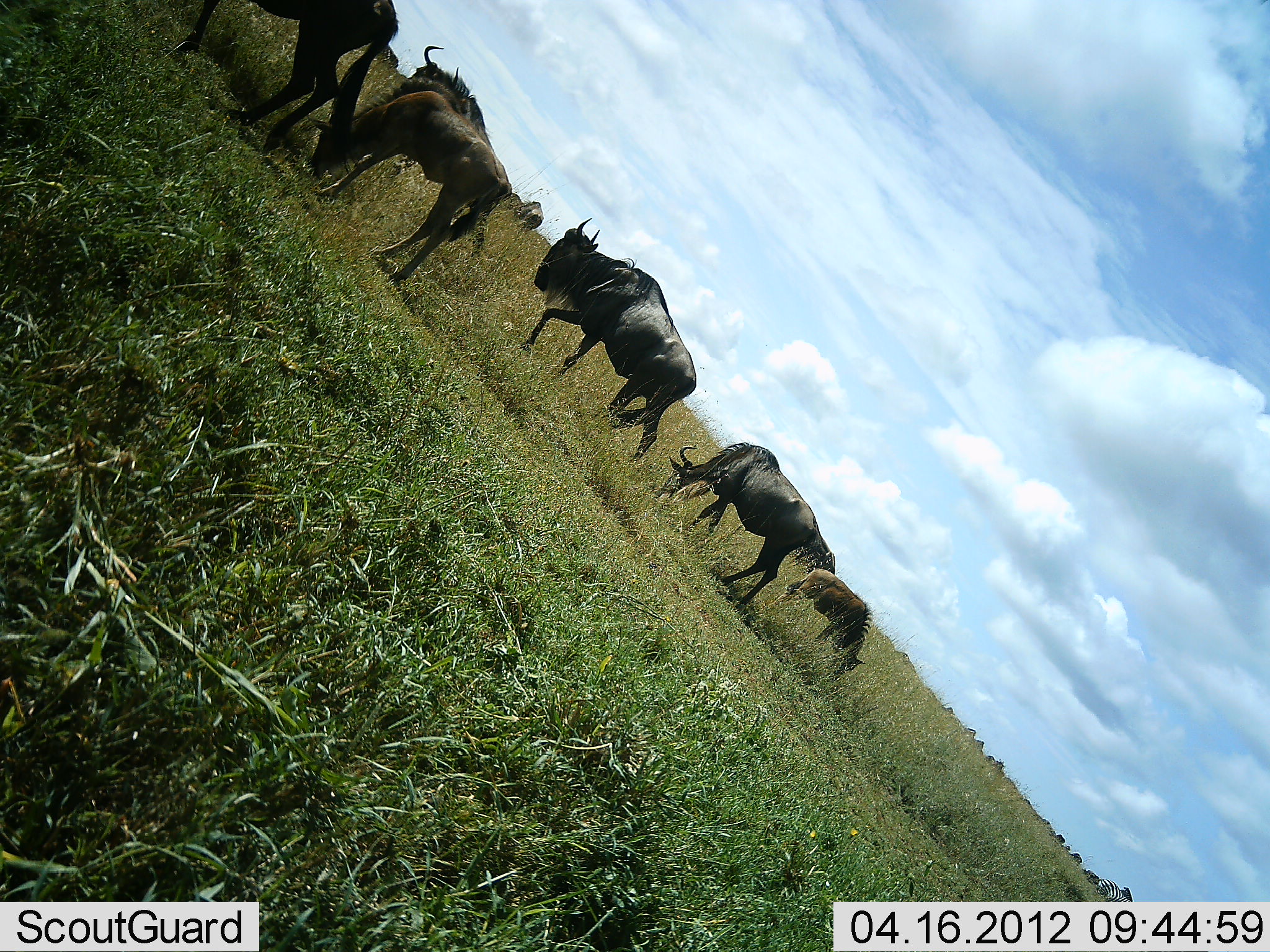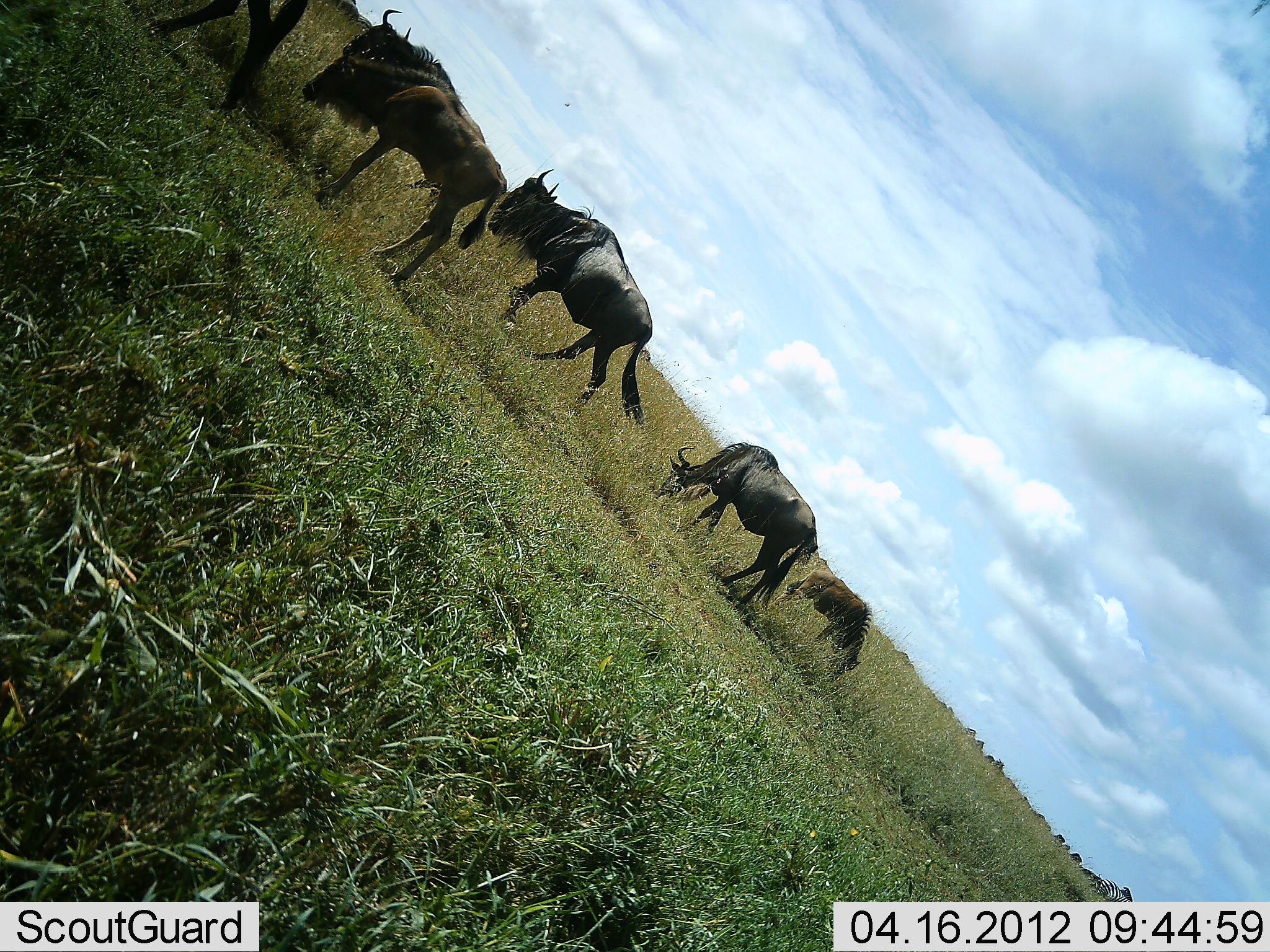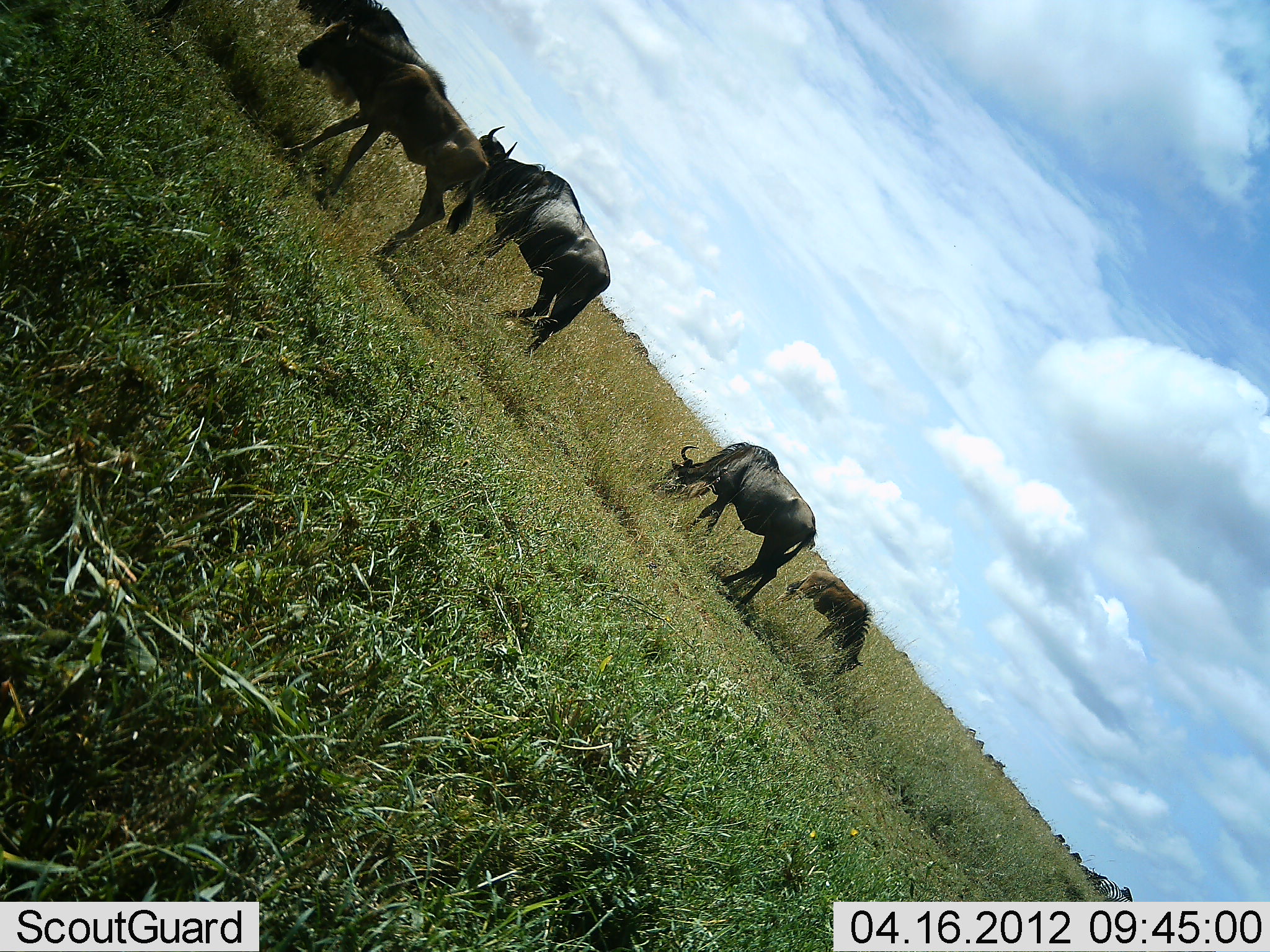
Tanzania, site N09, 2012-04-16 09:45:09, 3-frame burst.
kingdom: Animalia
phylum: Chordata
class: Mammalia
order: Artiodactyla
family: Bovidae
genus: Connochaetes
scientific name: Connochaetes taurinus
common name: blue wildebeest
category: wildebeest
Wildebeest (blue wildebeest) (Connochaetes taurinus), count 6. Behavior (volunteer vote fractions): standing 43%, resting 0%, moving 90%, interacting 0%. Young present (vote fraction): 52%. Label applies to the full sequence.